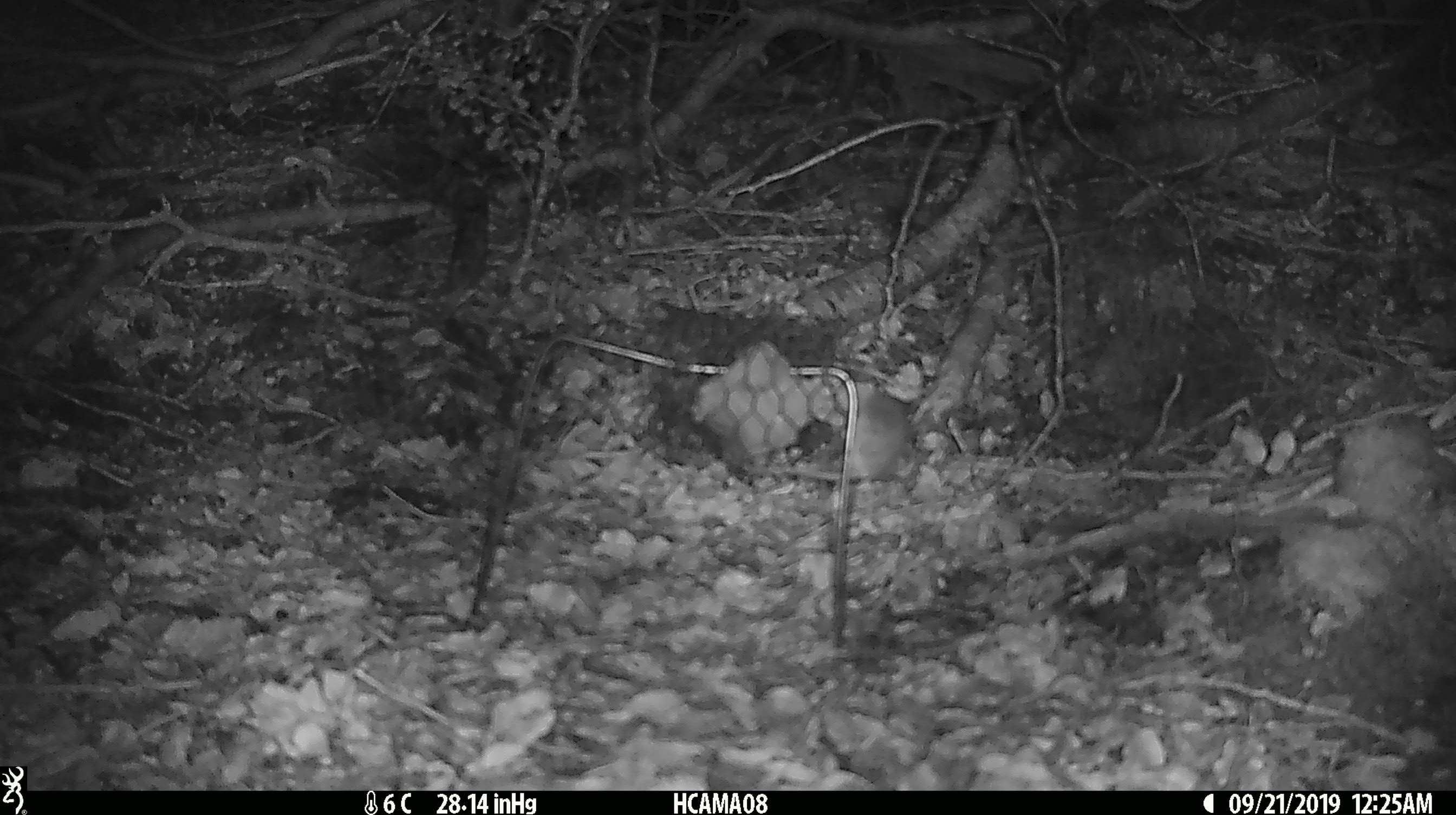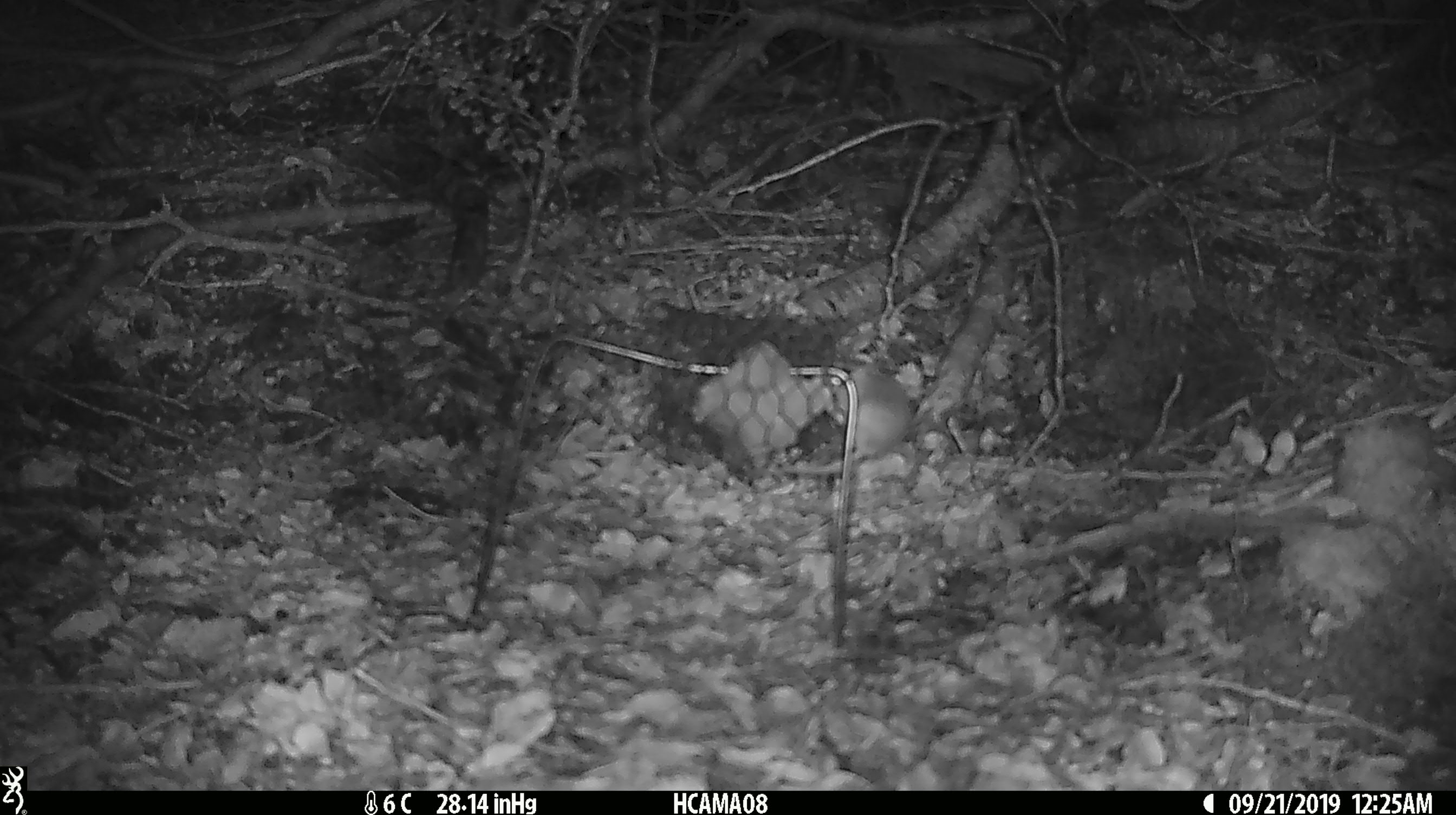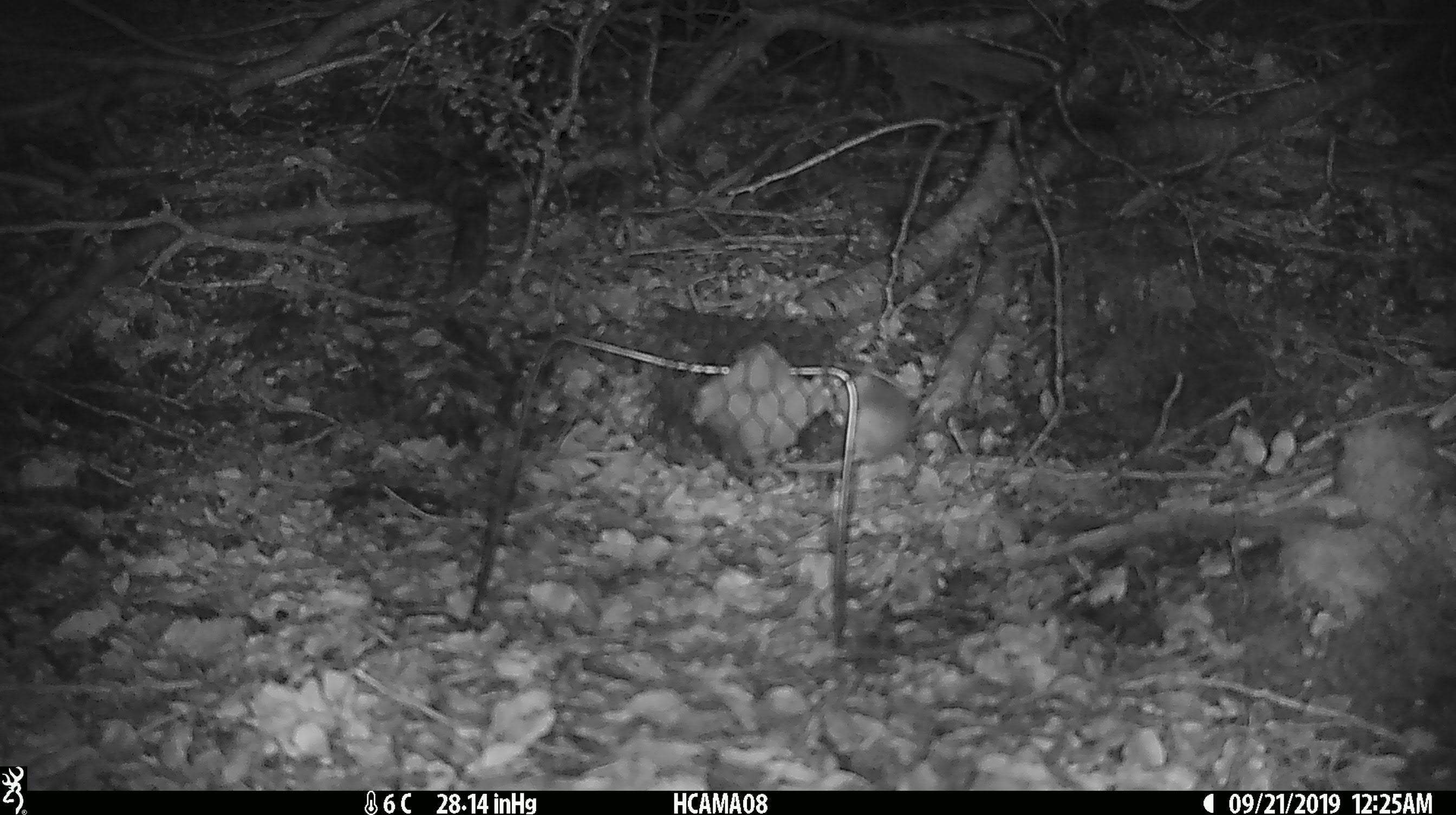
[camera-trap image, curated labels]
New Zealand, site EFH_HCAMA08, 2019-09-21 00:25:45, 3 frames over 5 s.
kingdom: Animalia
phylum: Chordata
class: Mammalia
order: Rodentia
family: Muridae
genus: Mus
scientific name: Mus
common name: mouse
Mouse (Mus).